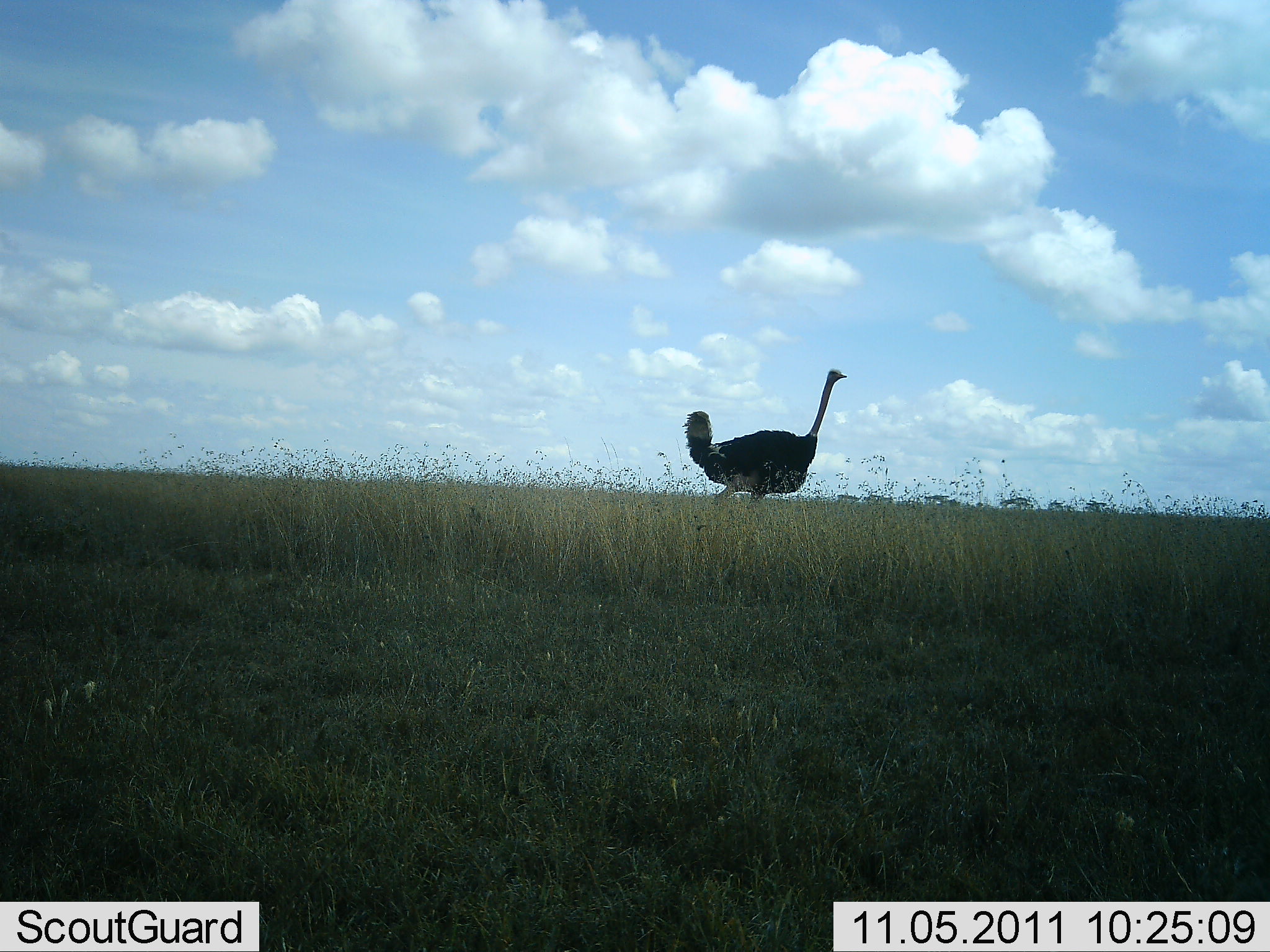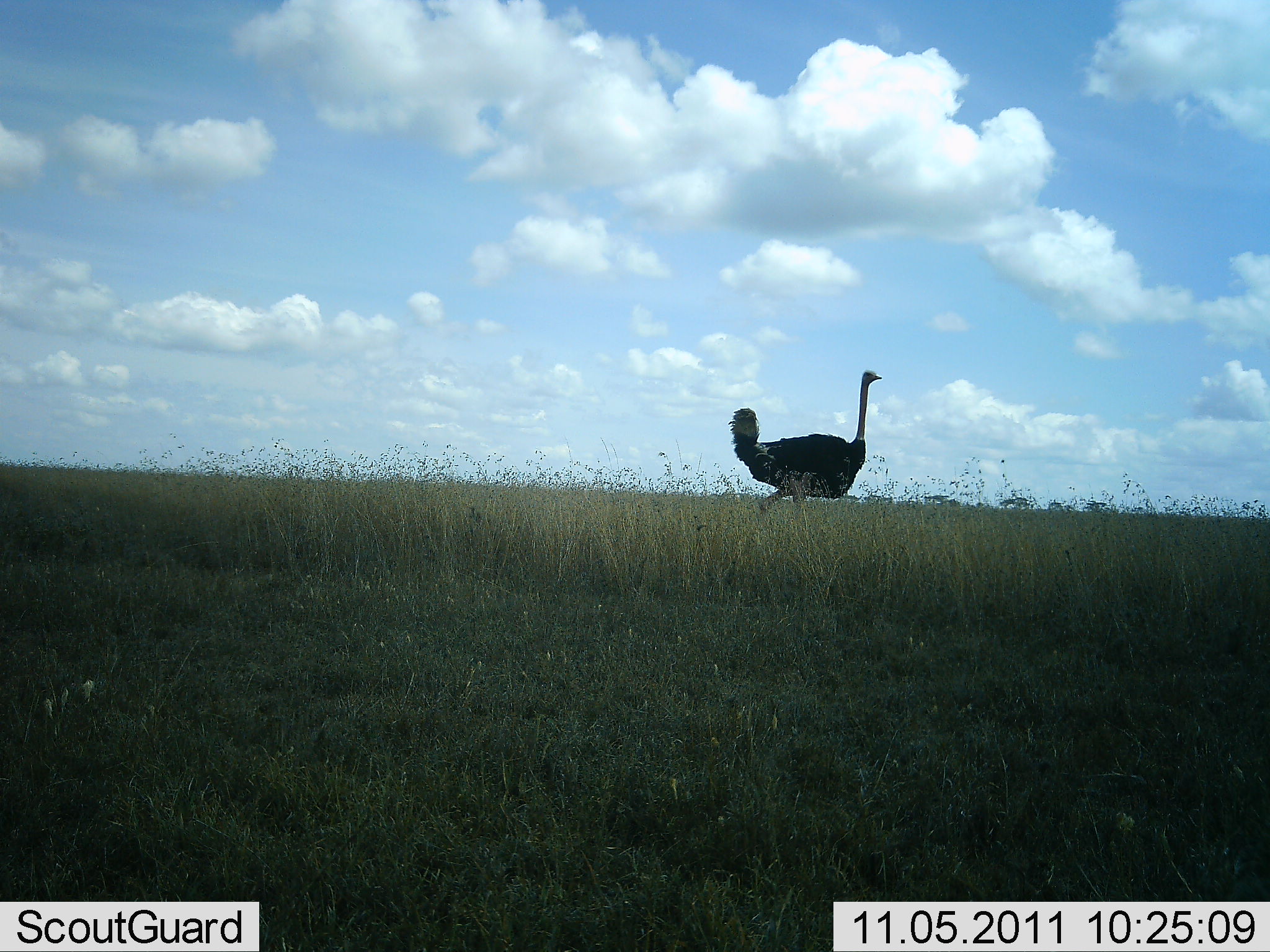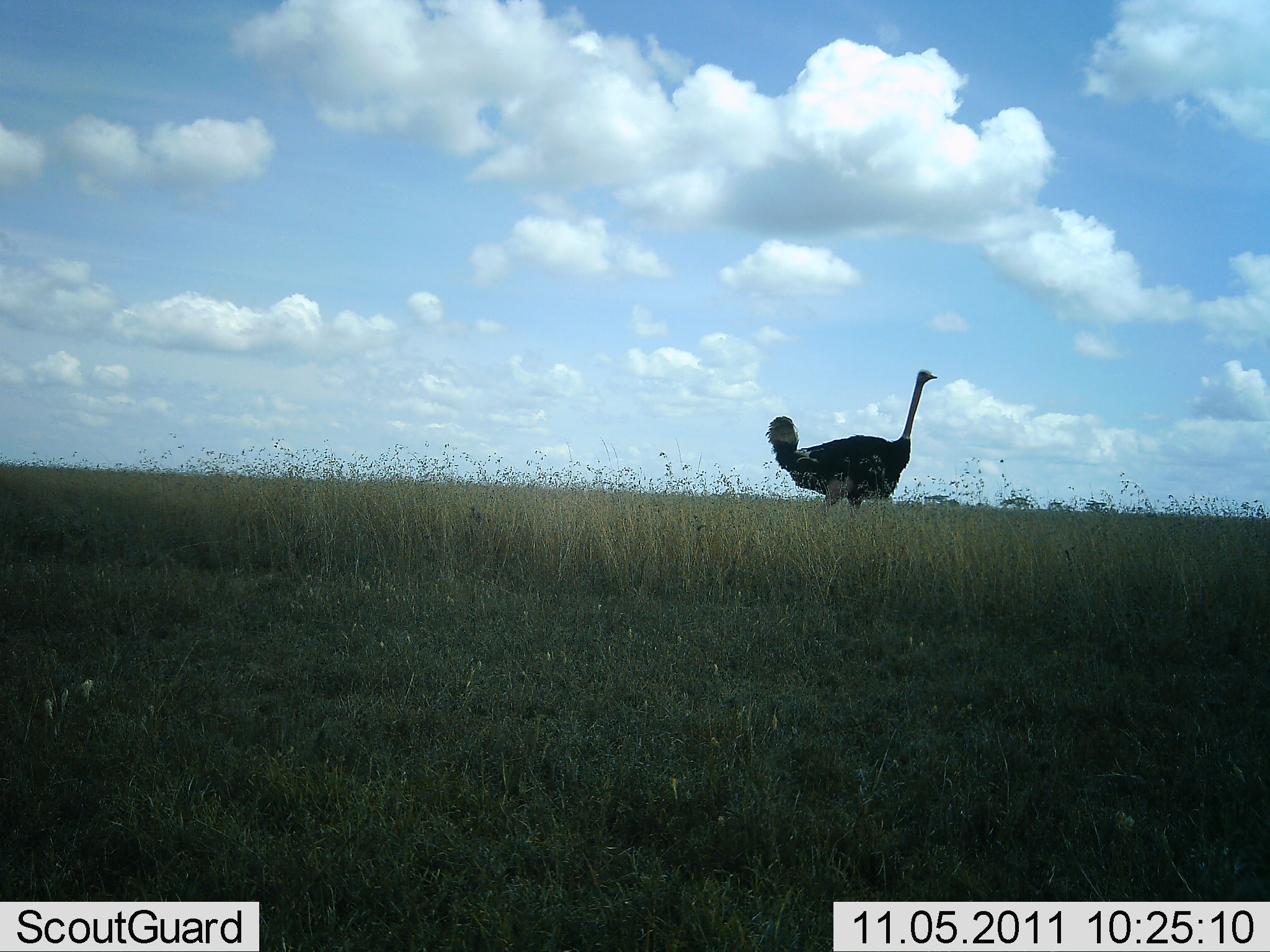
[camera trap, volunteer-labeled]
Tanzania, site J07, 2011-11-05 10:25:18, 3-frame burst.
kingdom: Animalia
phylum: Chordata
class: Aves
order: Struthioniformes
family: Struthionidae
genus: Struthio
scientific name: Struthio camelus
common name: ostrich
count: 1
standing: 0%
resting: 0%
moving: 100%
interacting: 0%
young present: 0%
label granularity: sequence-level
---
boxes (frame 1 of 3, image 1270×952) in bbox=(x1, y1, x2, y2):
animal: bbox=(682, 368, 848, 519)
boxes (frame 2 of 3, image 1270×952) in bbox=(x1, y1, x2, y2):
animal: bbox=(727, 368, 883, 522)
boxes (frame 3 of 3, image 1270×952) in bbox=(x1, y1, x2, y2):
animal: bbox=(763, 368, 939, 531)